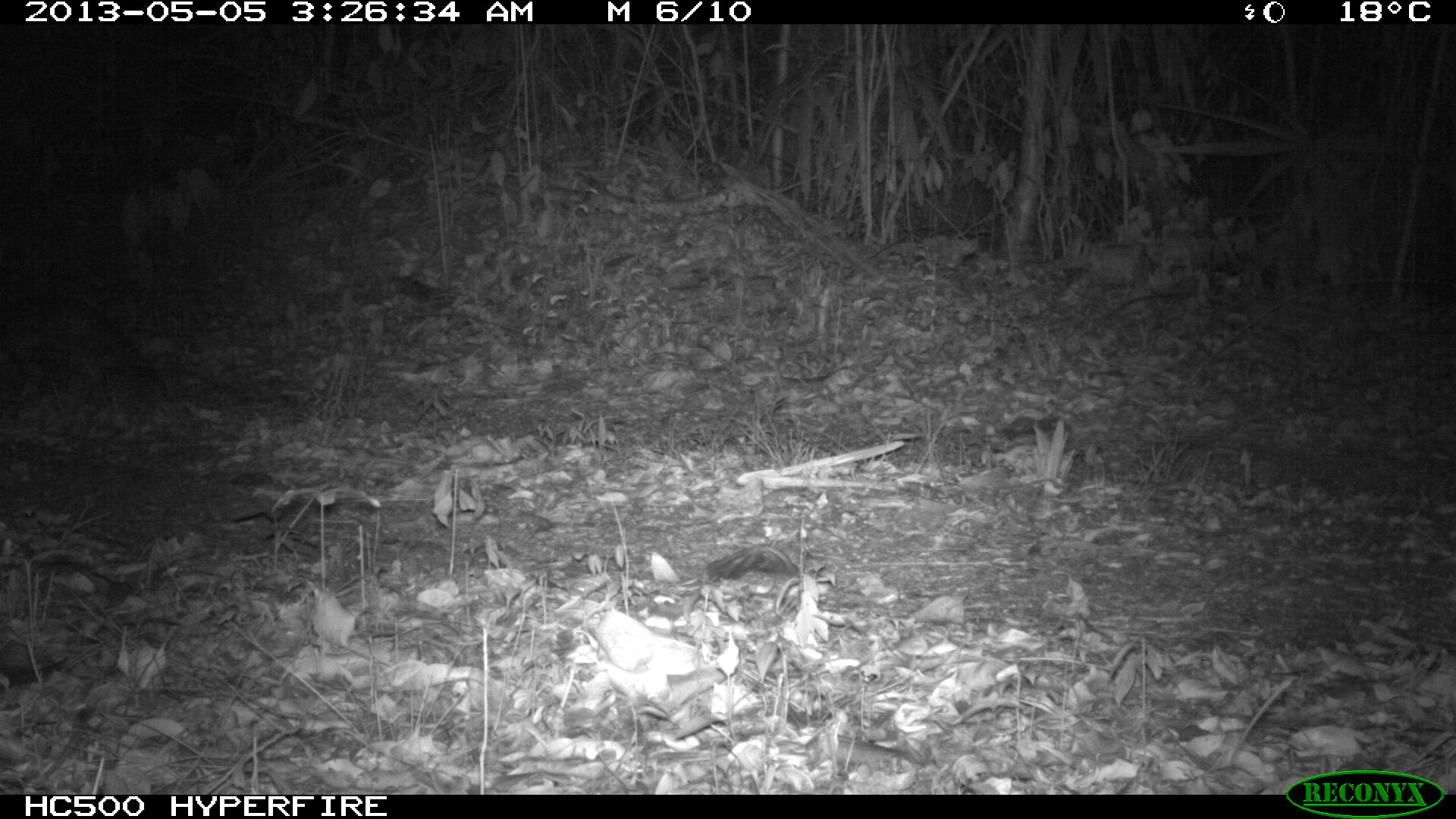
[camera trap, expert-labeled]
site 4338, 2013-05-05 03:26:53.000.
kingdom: Animalia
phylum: Chordata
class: Mammalia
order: Carnivora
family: Canidae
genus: Urocyon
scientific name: Urocyon cinereoargenteus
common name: gray fox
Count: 1.